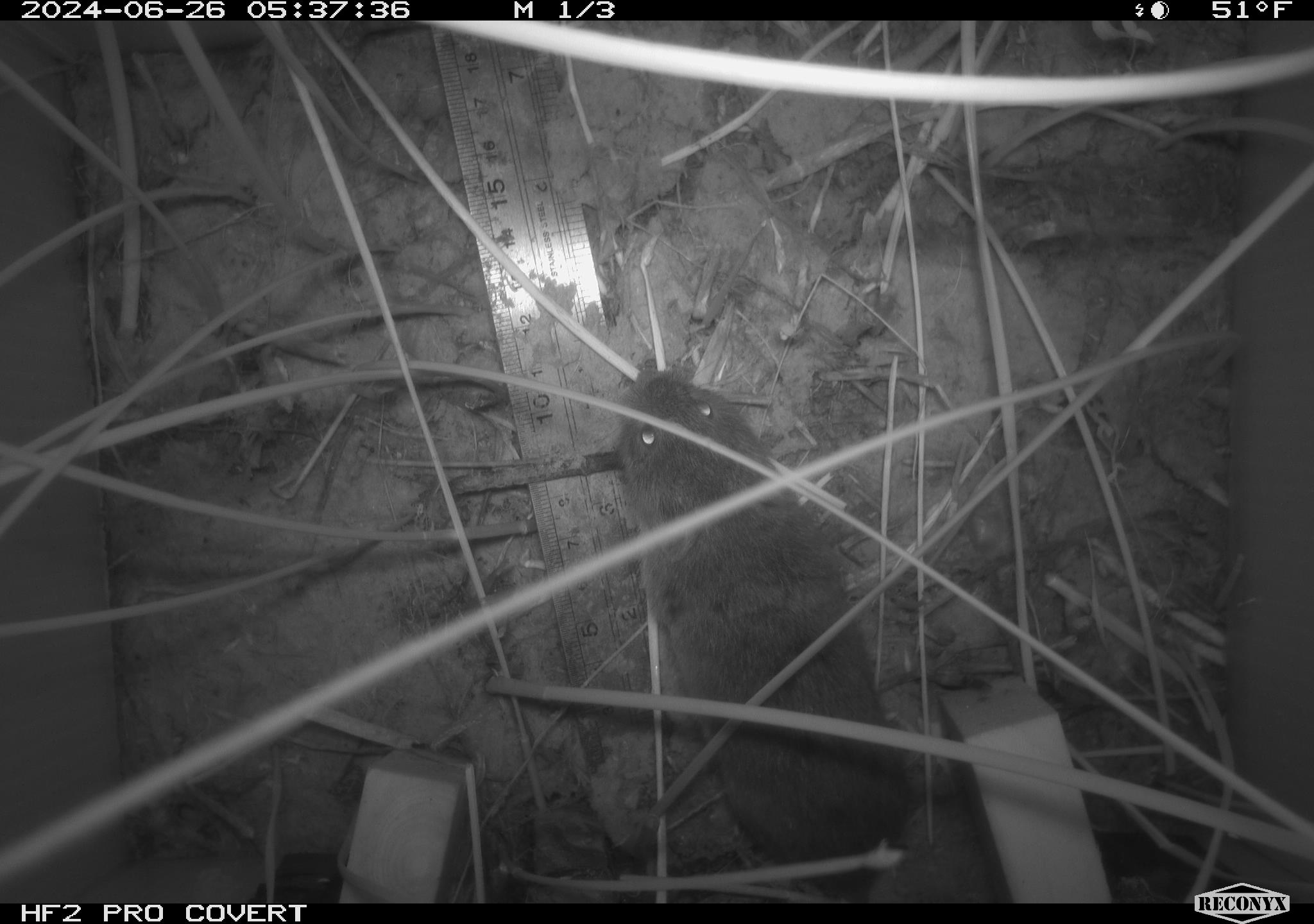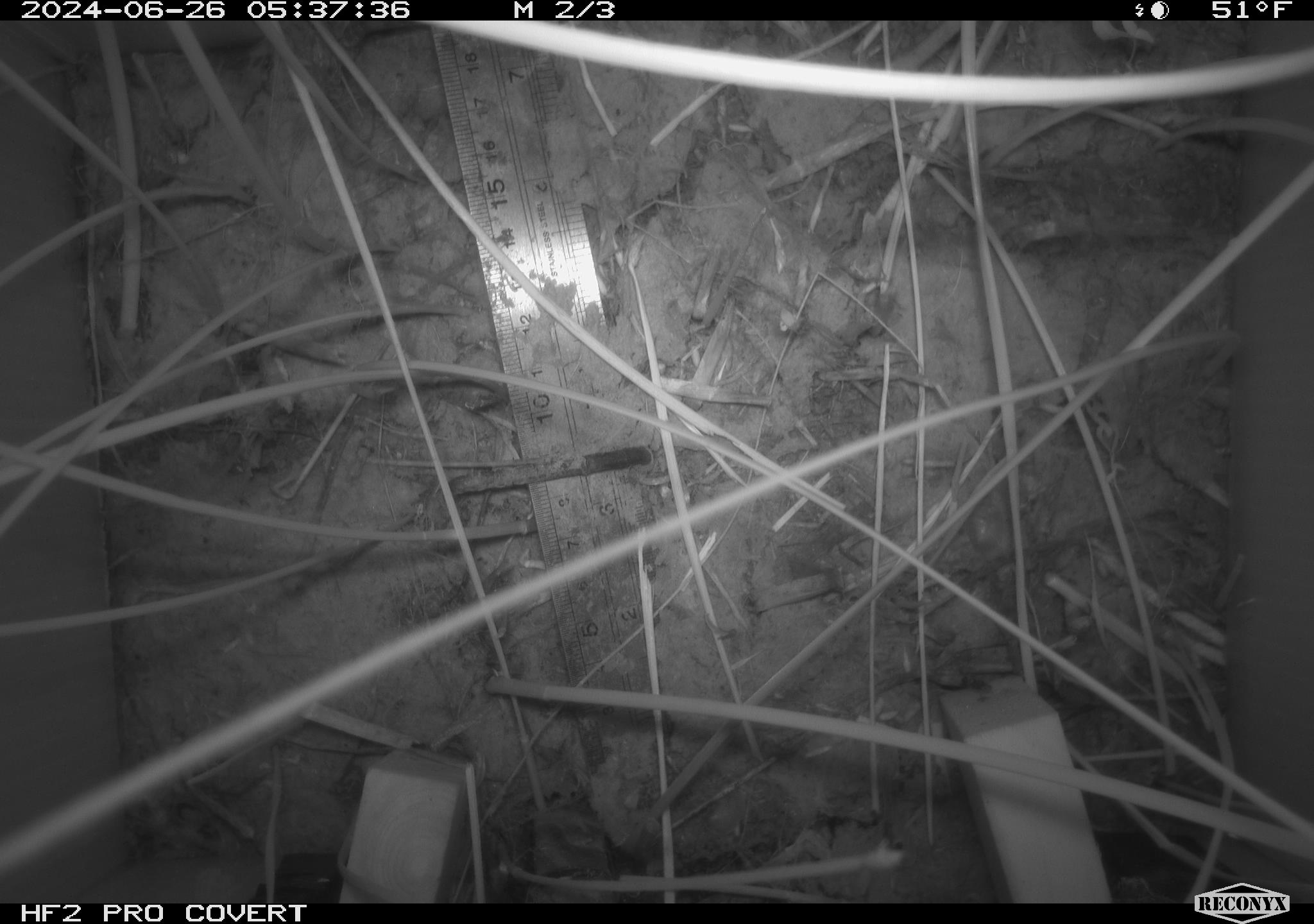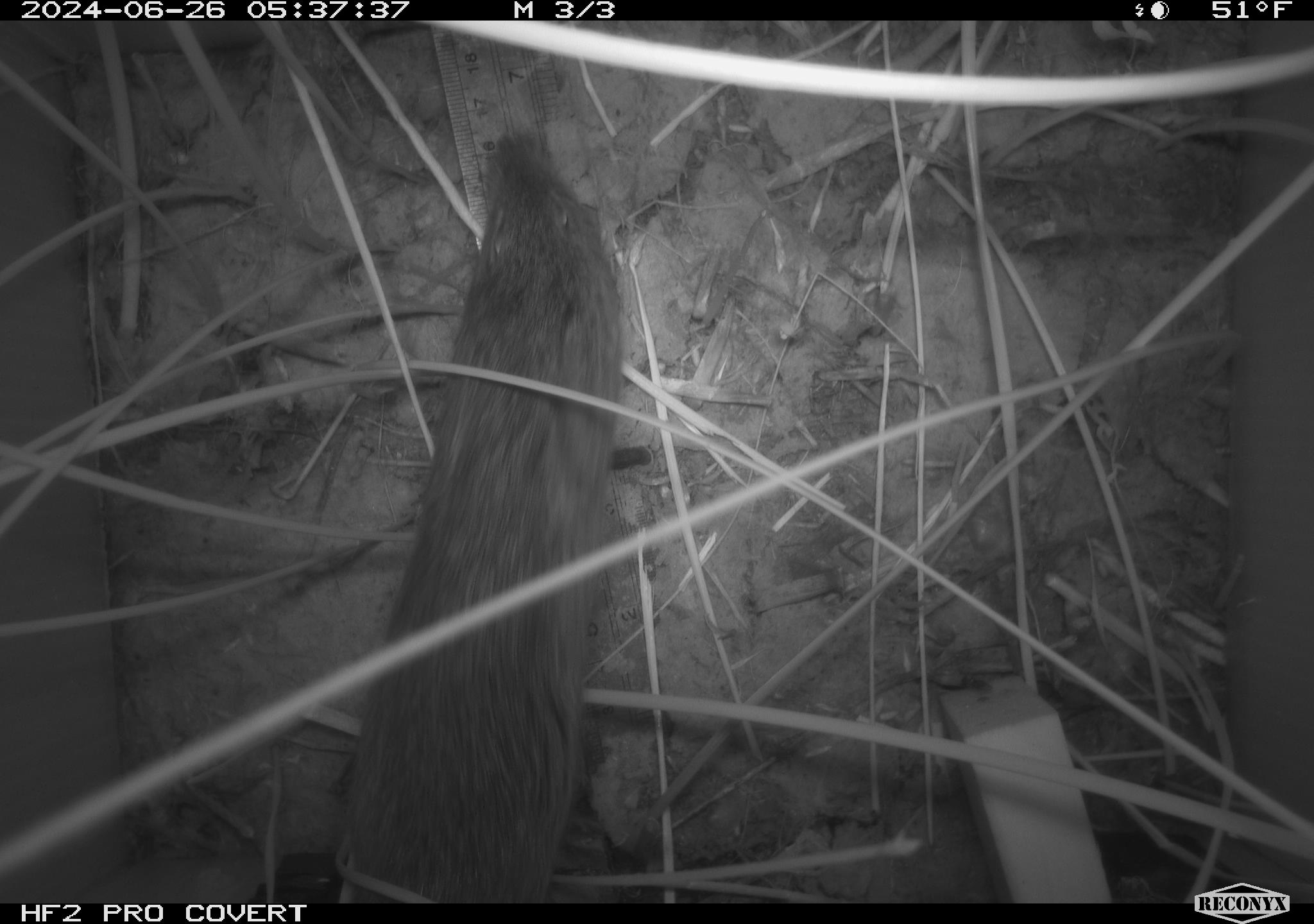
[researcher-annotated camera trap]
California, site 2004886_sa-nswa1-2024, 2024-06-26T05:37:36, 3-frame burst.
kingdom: Animalia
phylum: Chordata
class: Mammalia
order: Rodentia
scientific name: Rodentia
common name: rodent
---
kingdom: Animalia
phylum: Chordata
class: Mammalia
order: Rodentia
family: Cricetidae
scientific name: Arvicolinae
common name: voles, lemmings, and muskrats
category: arvicolinae subfamily